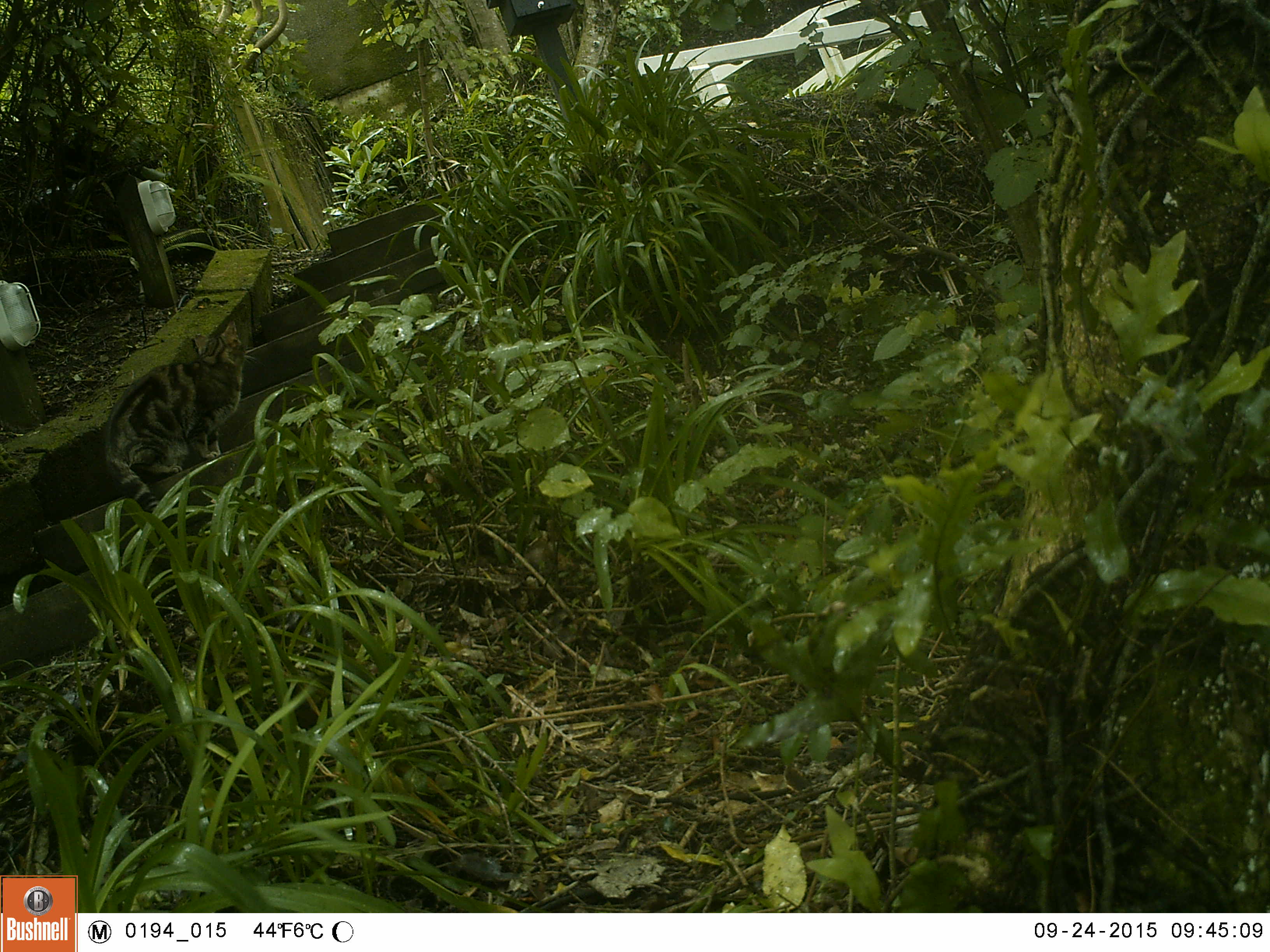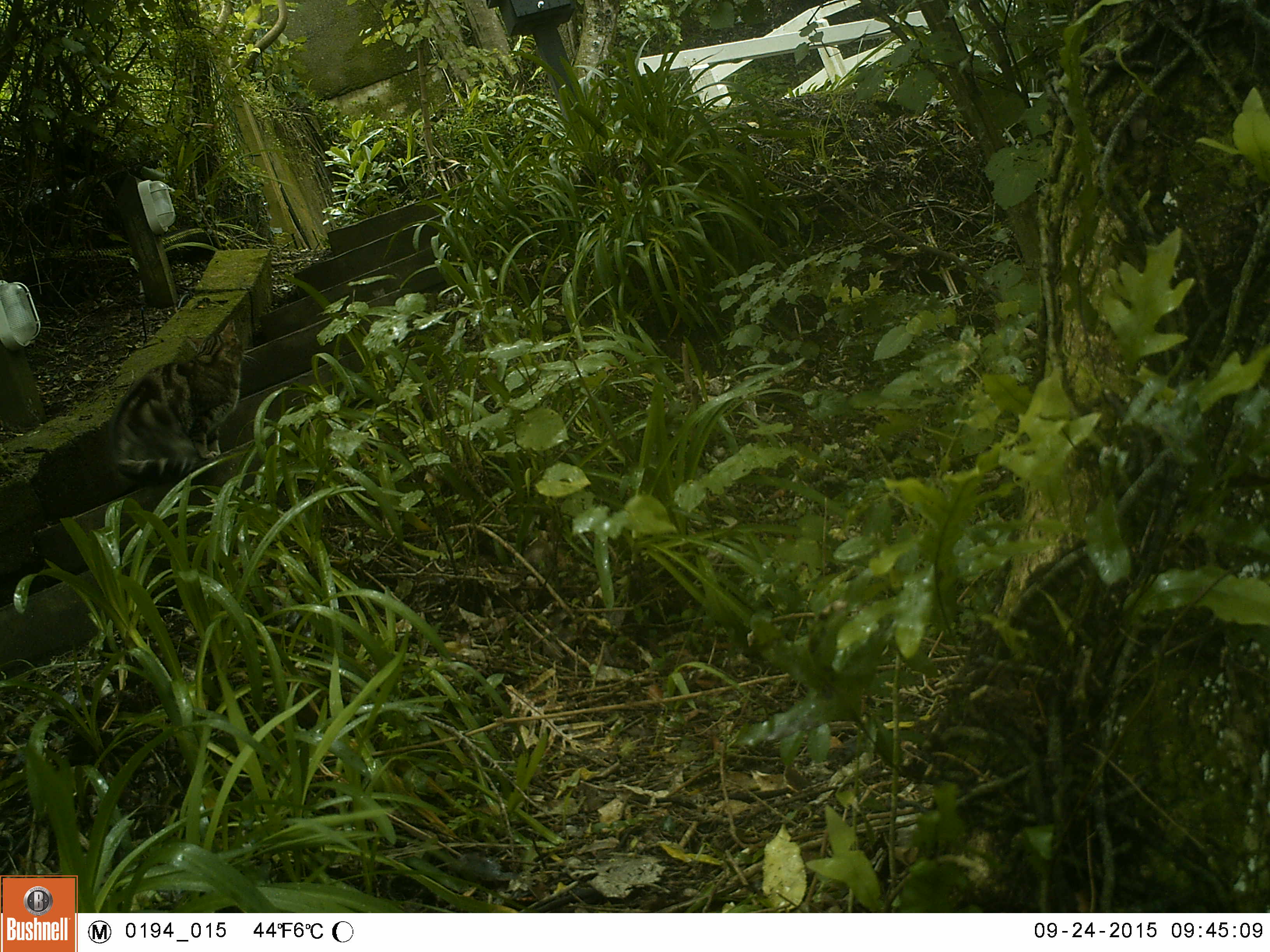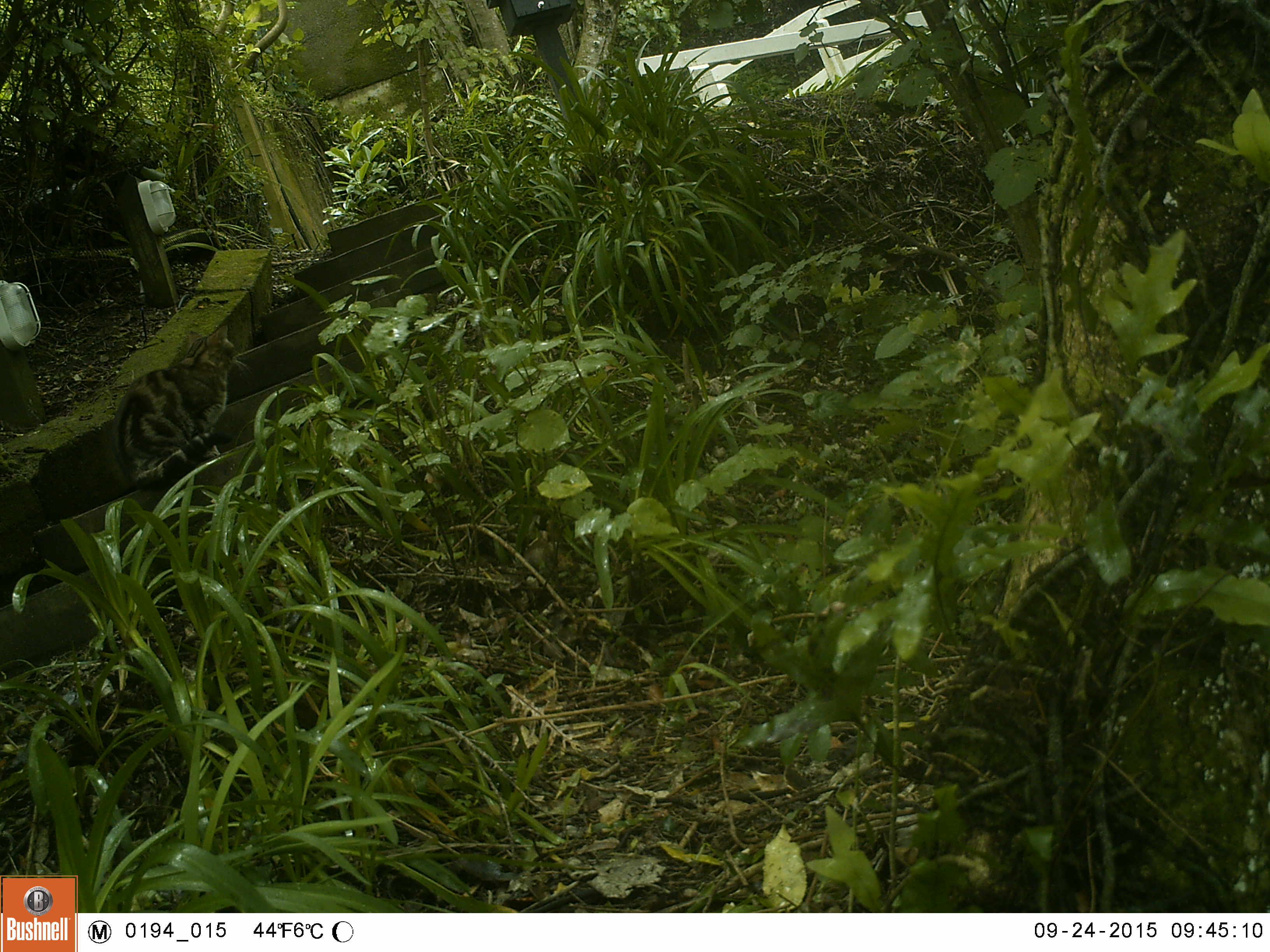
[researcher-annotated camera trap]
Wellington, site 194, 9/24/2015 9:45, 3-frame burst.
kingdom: Animalia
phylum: Chordata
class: Mammalia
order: Carnivora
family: Felidae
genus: Felis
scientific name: Felis catus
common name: cat